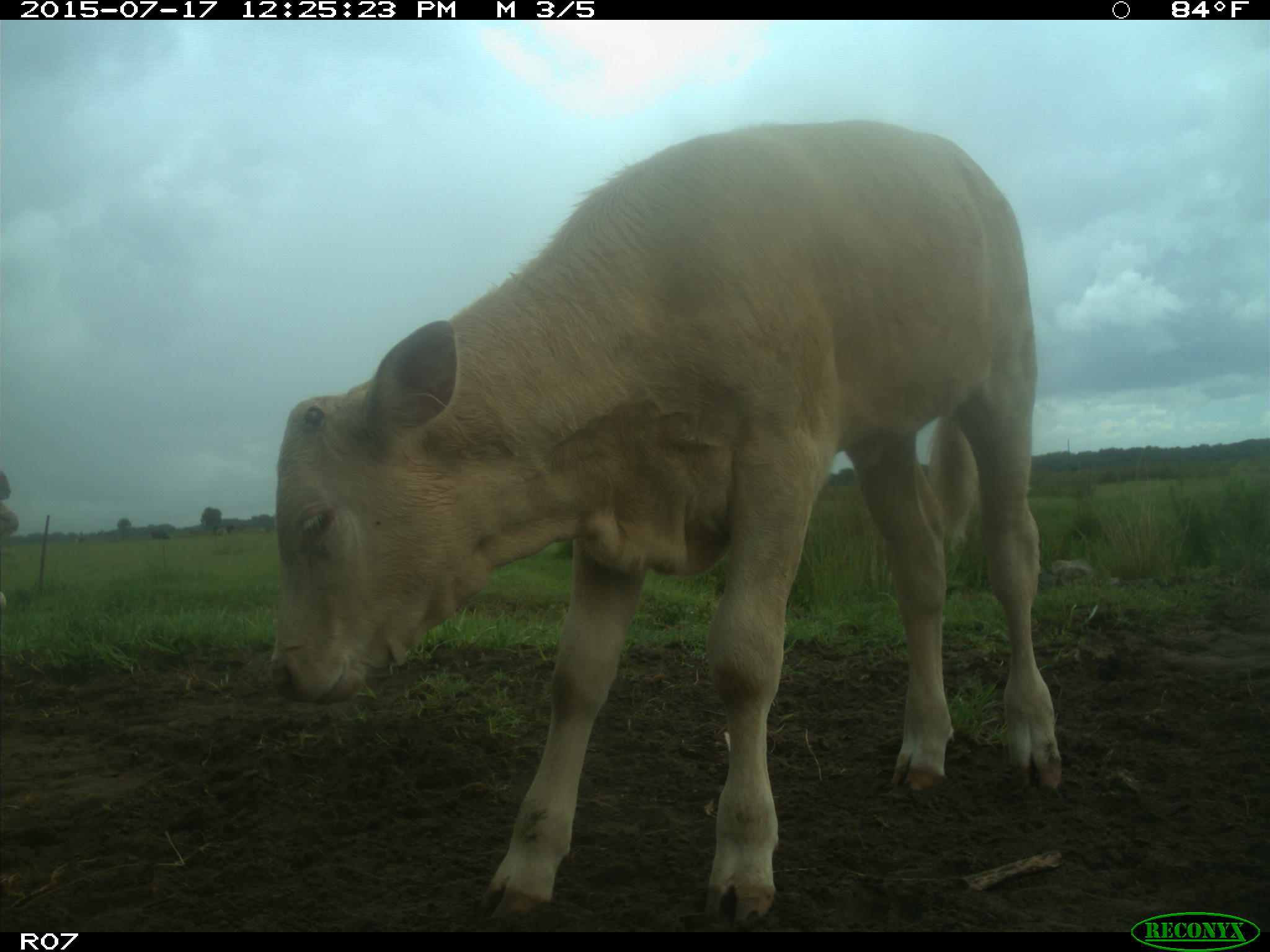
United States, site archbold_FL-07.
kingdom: Animalia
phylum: Chordata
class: Mammalia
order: Artiodactyla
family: Bovidae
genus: Bos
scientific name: Bos taurus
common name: domestic cow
Bos taurus (domestic cow).